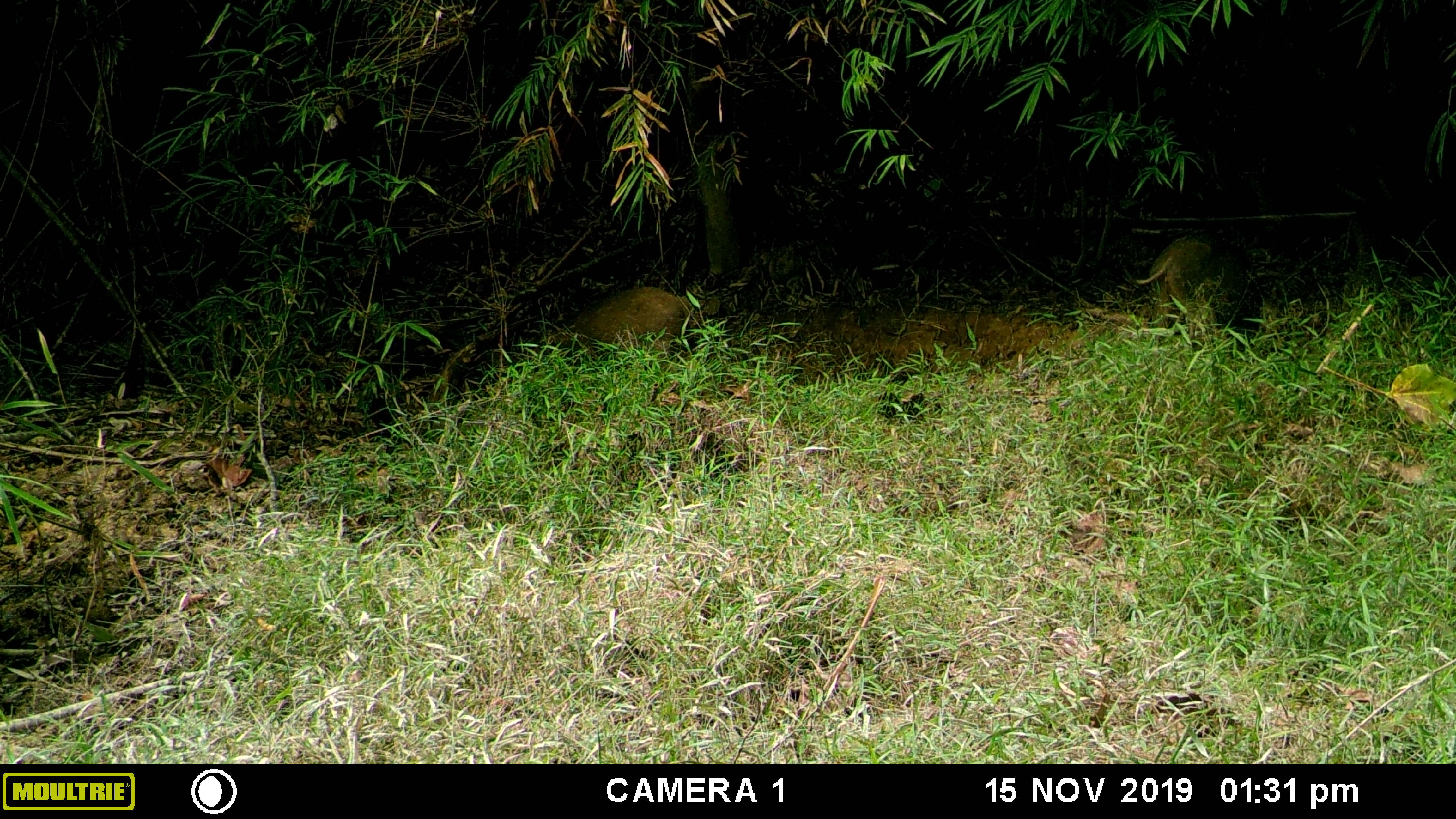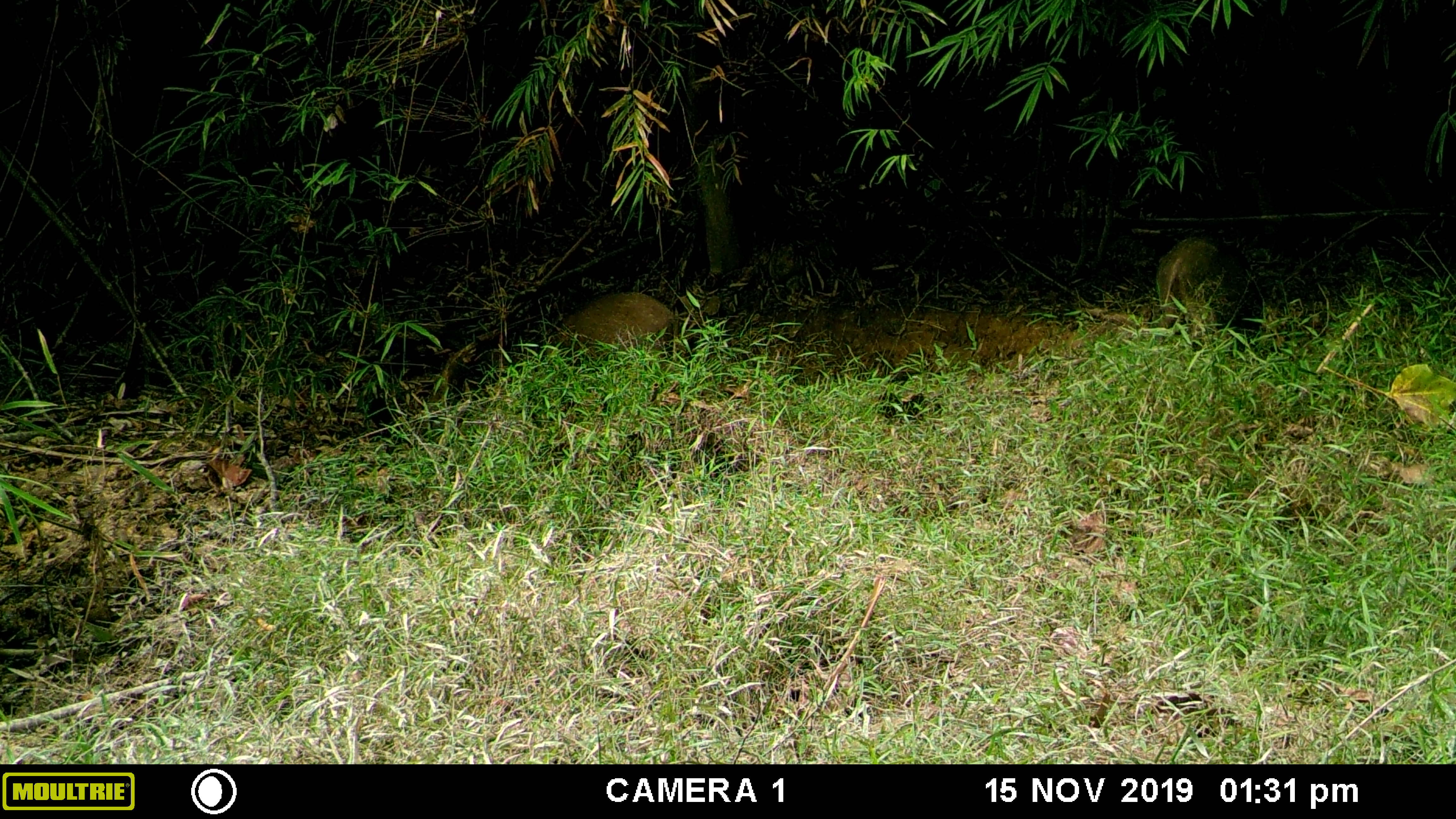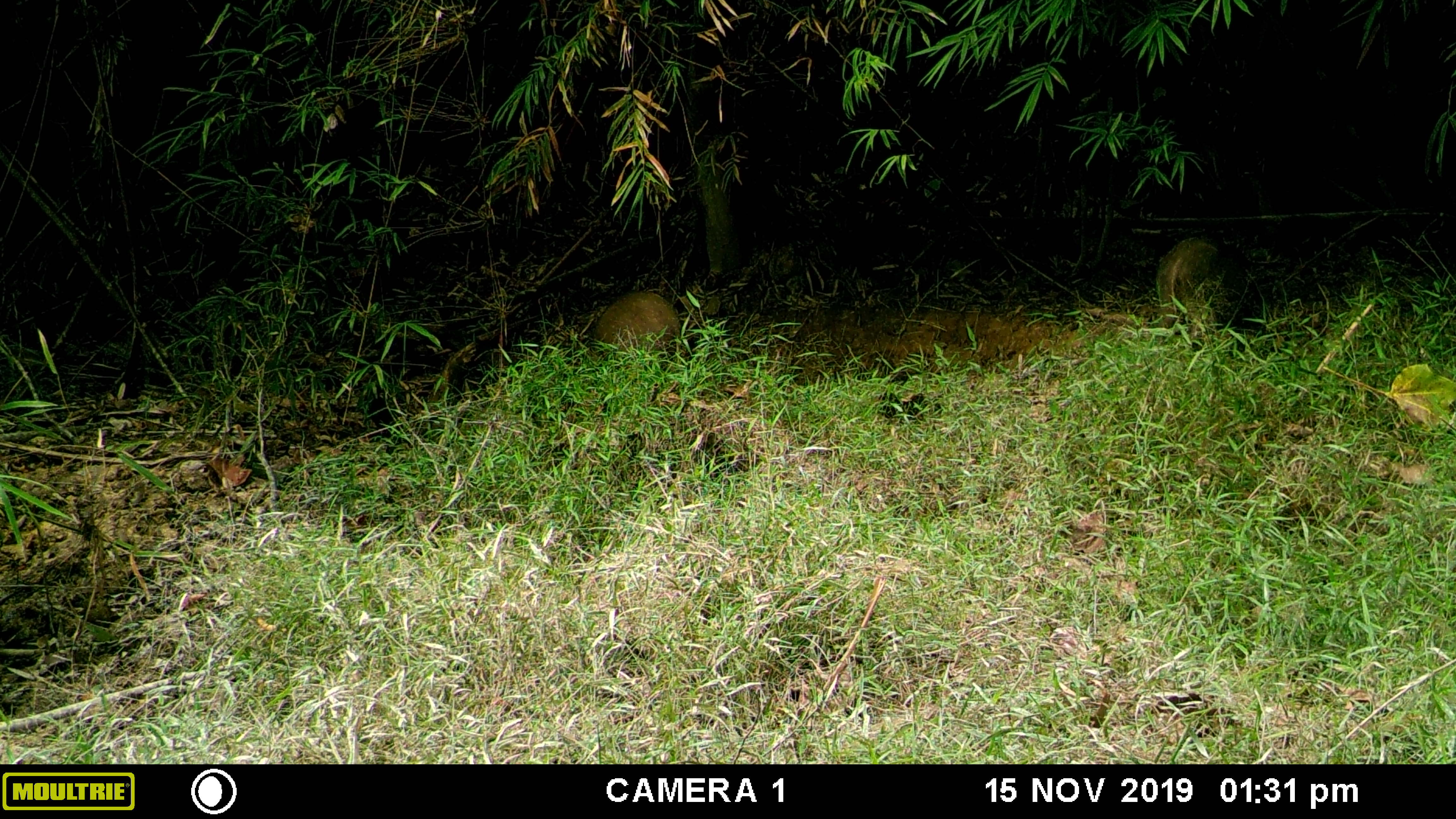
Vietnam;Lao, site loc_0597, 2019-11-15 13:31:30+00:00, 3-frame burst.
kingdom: Animalia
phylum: Chordata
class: Mammalia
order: Artiodactyla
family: Suidae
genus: Sus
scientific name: Sus scrofa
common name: eurasian wild pig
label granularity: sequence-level